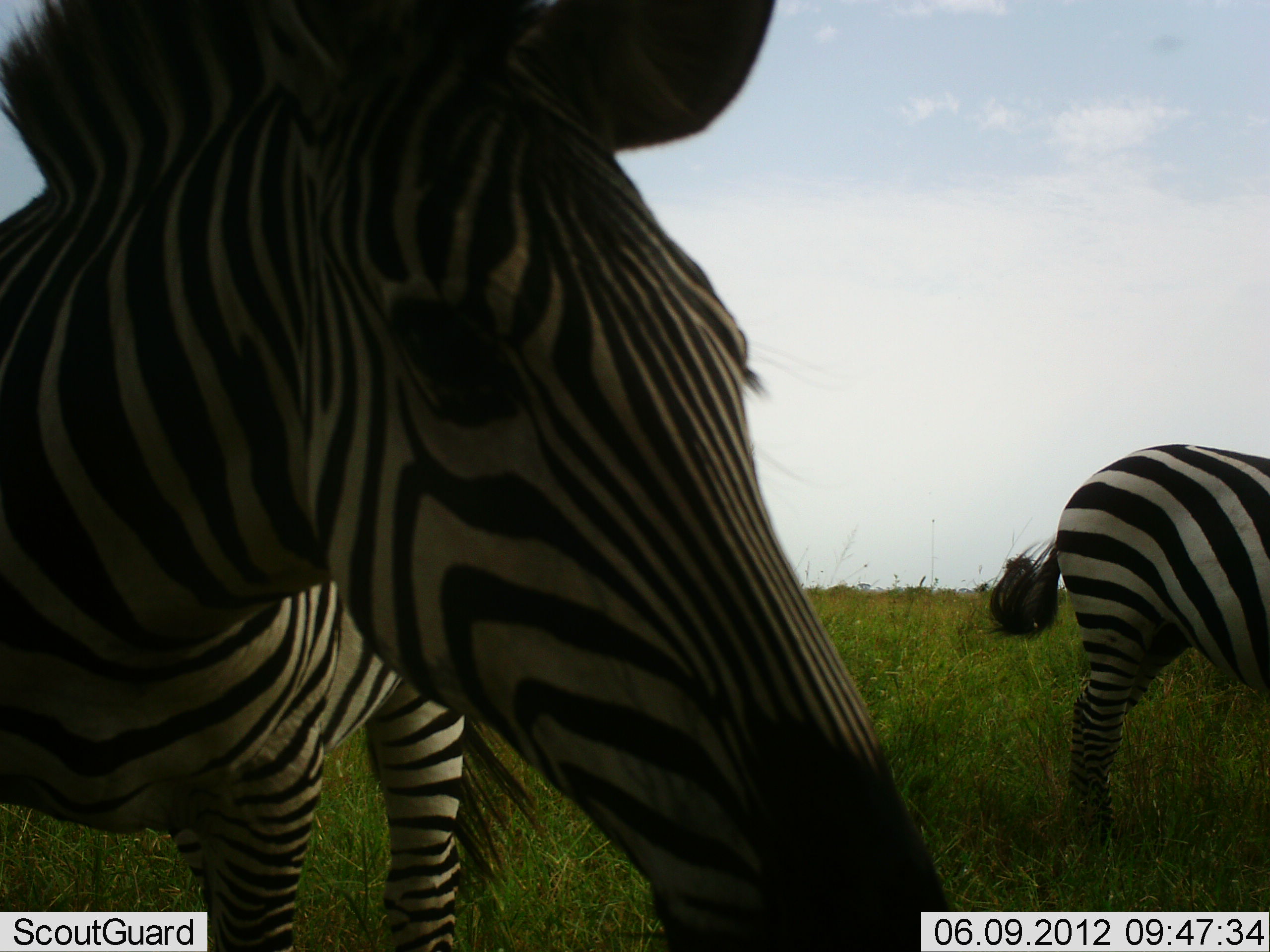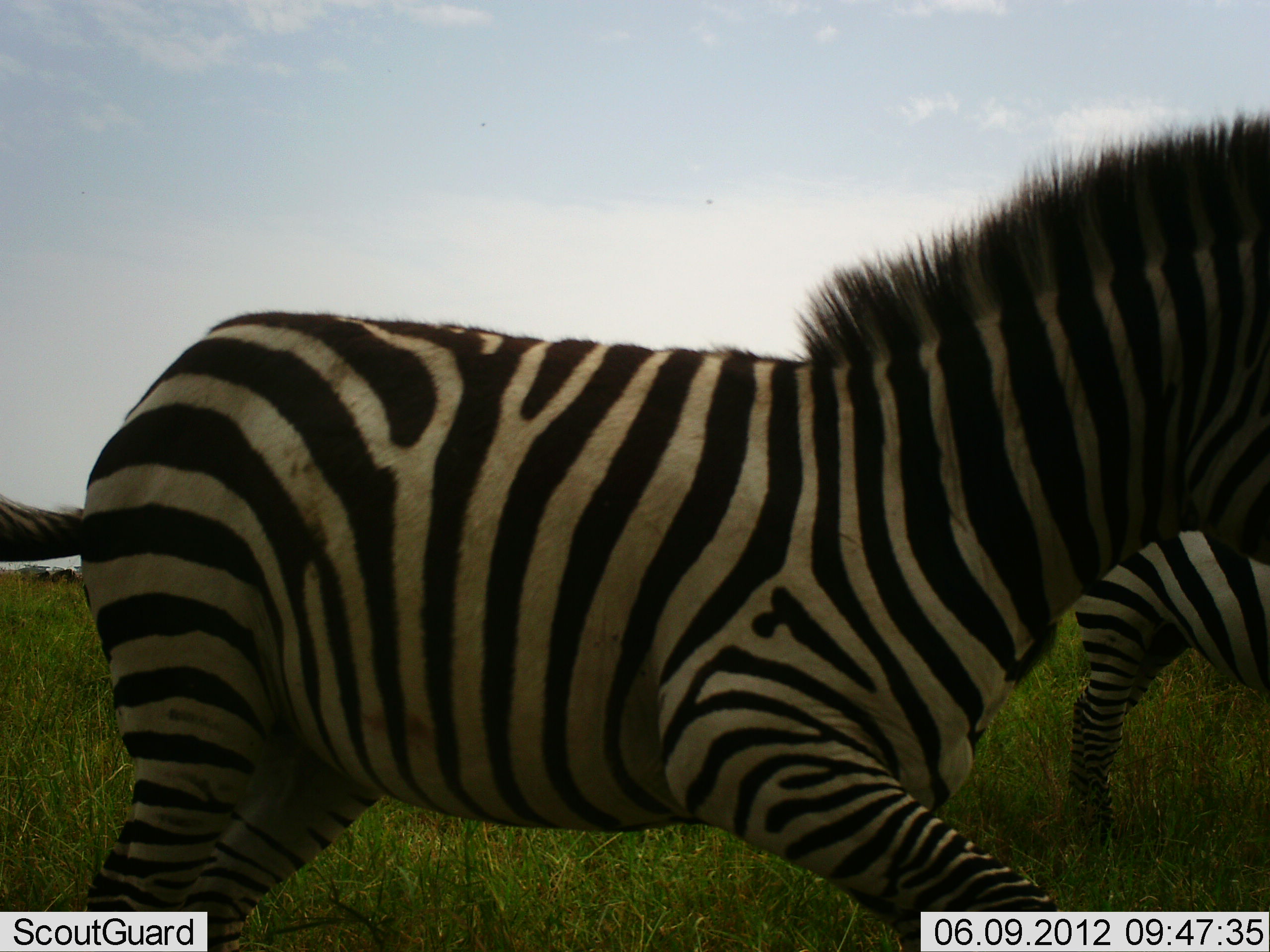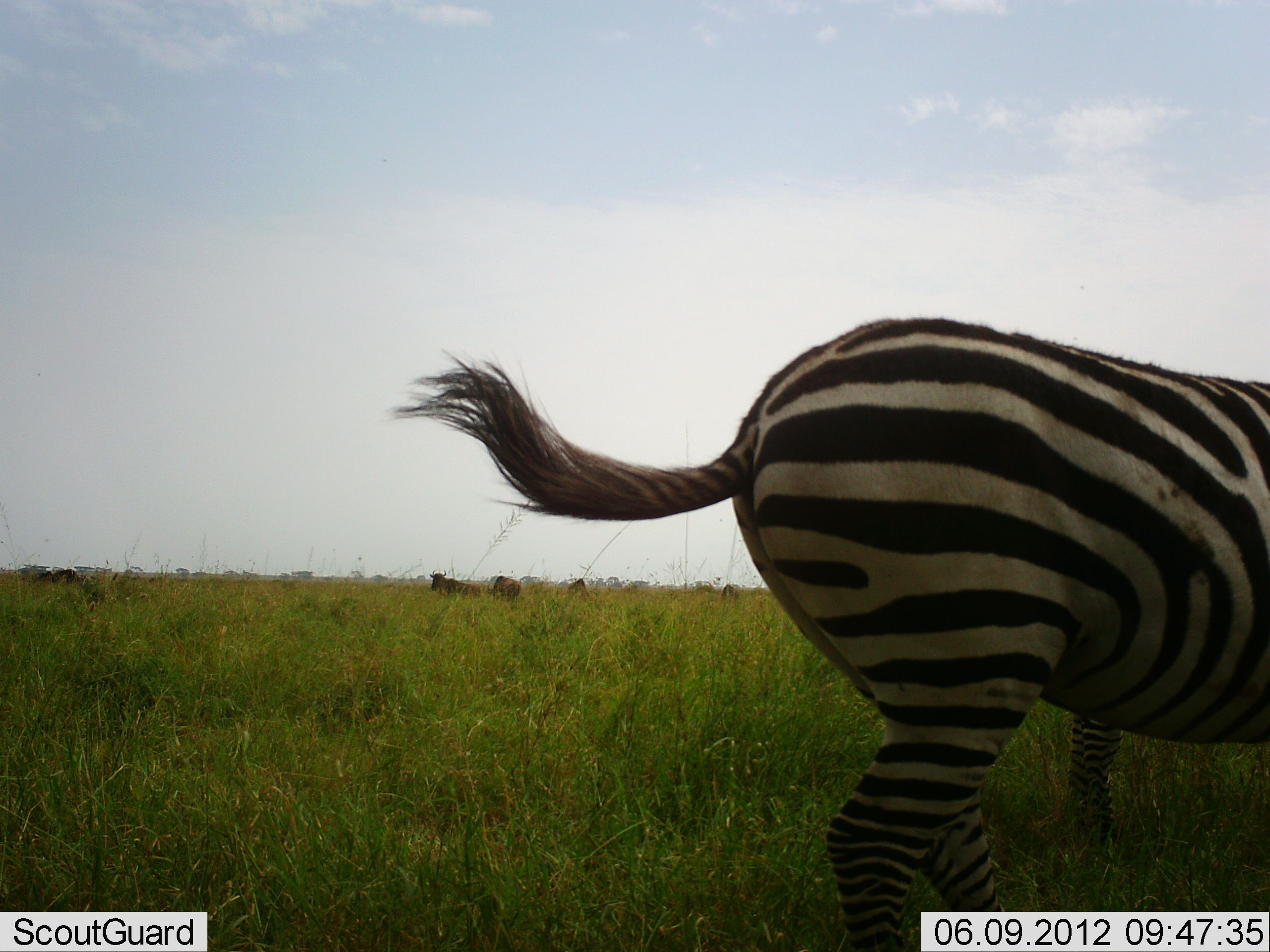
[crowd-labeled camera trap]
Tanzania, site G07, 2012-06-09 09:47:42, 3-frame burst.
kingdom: Animalia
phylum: Chordata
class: Mammalia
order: Perissodactyla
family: Equidae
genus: Equus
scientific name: Equus quagga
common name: plains zebra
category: zebra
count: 2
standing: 53%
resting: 0%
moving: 100%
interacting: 0%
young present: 5%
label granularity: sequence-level